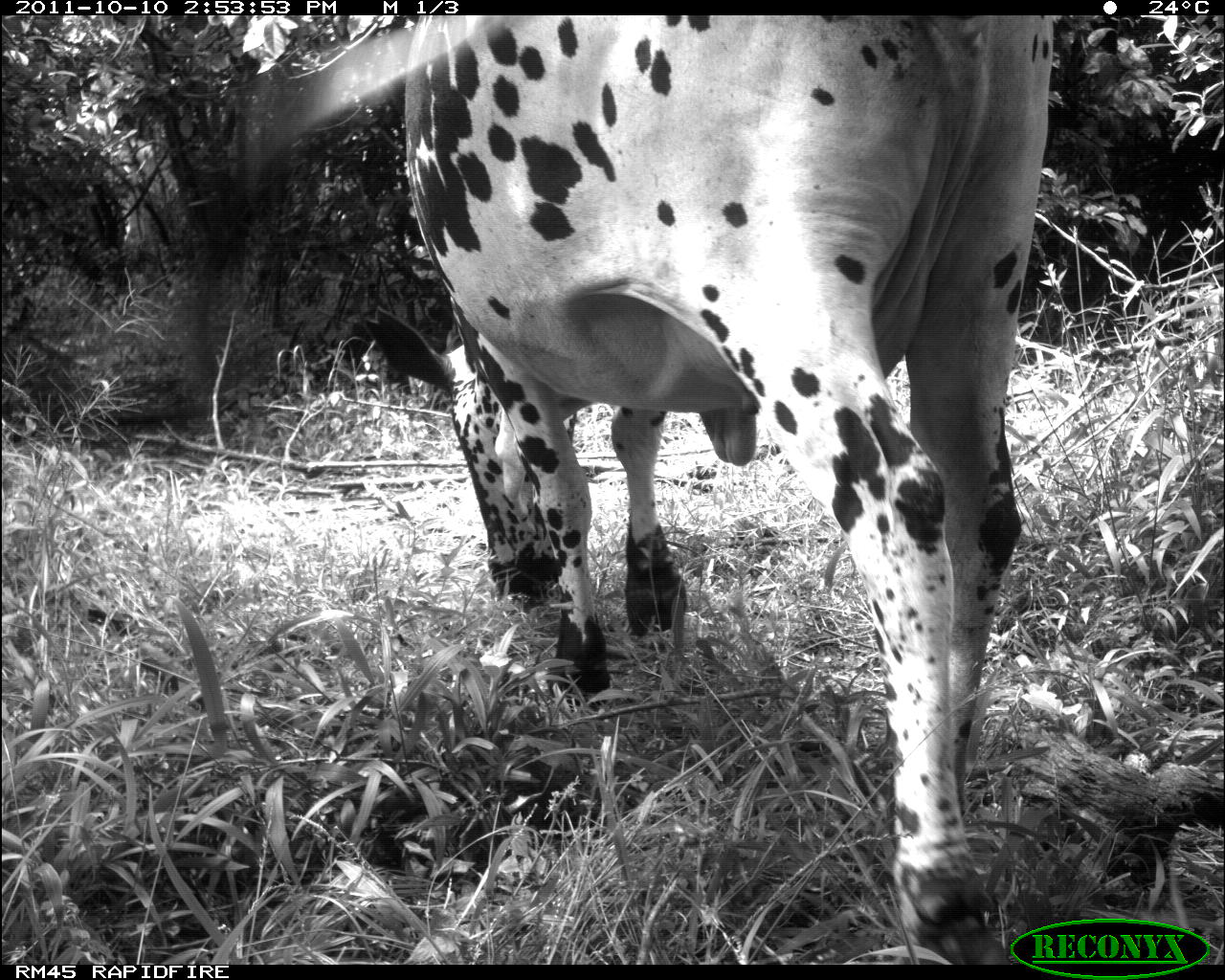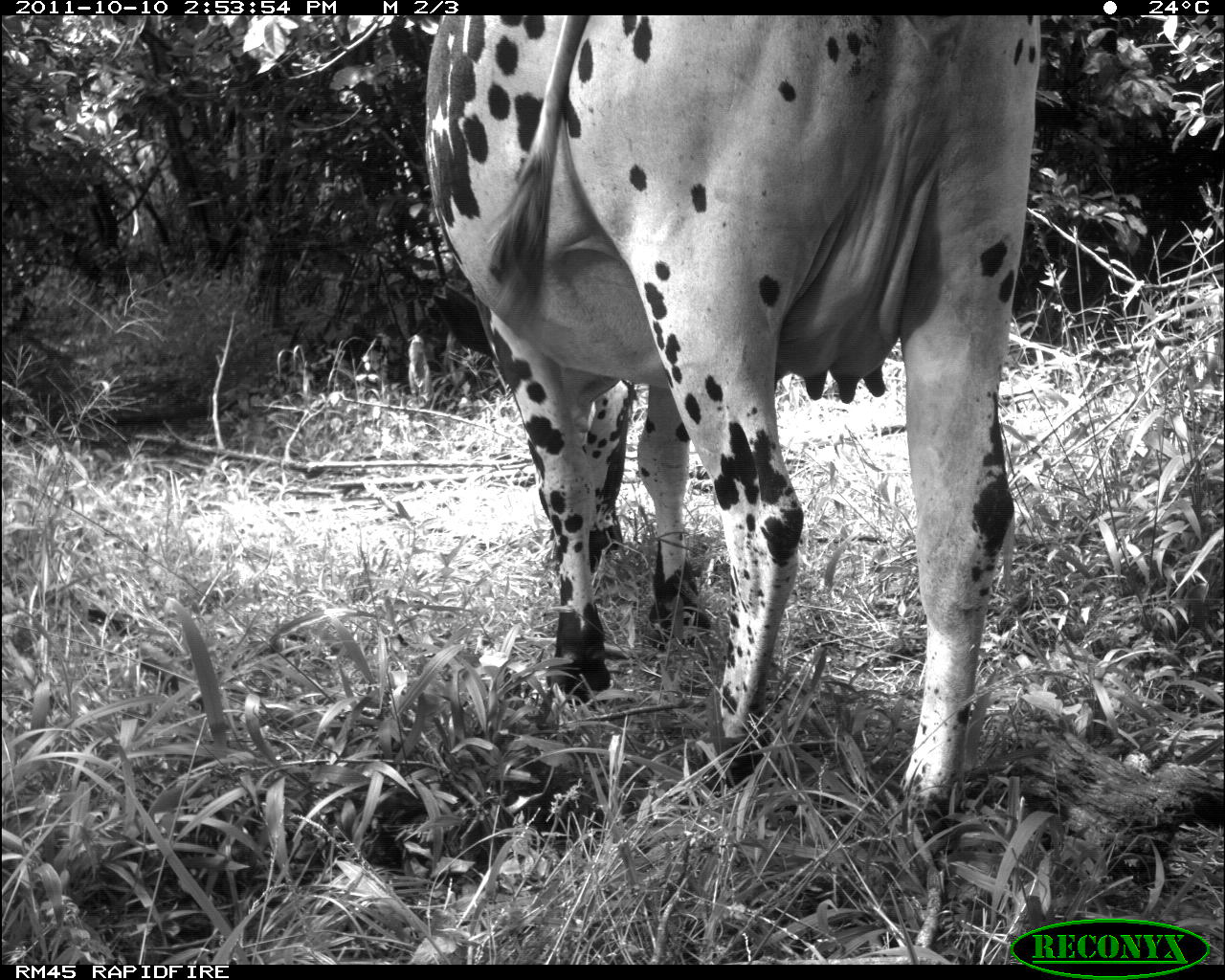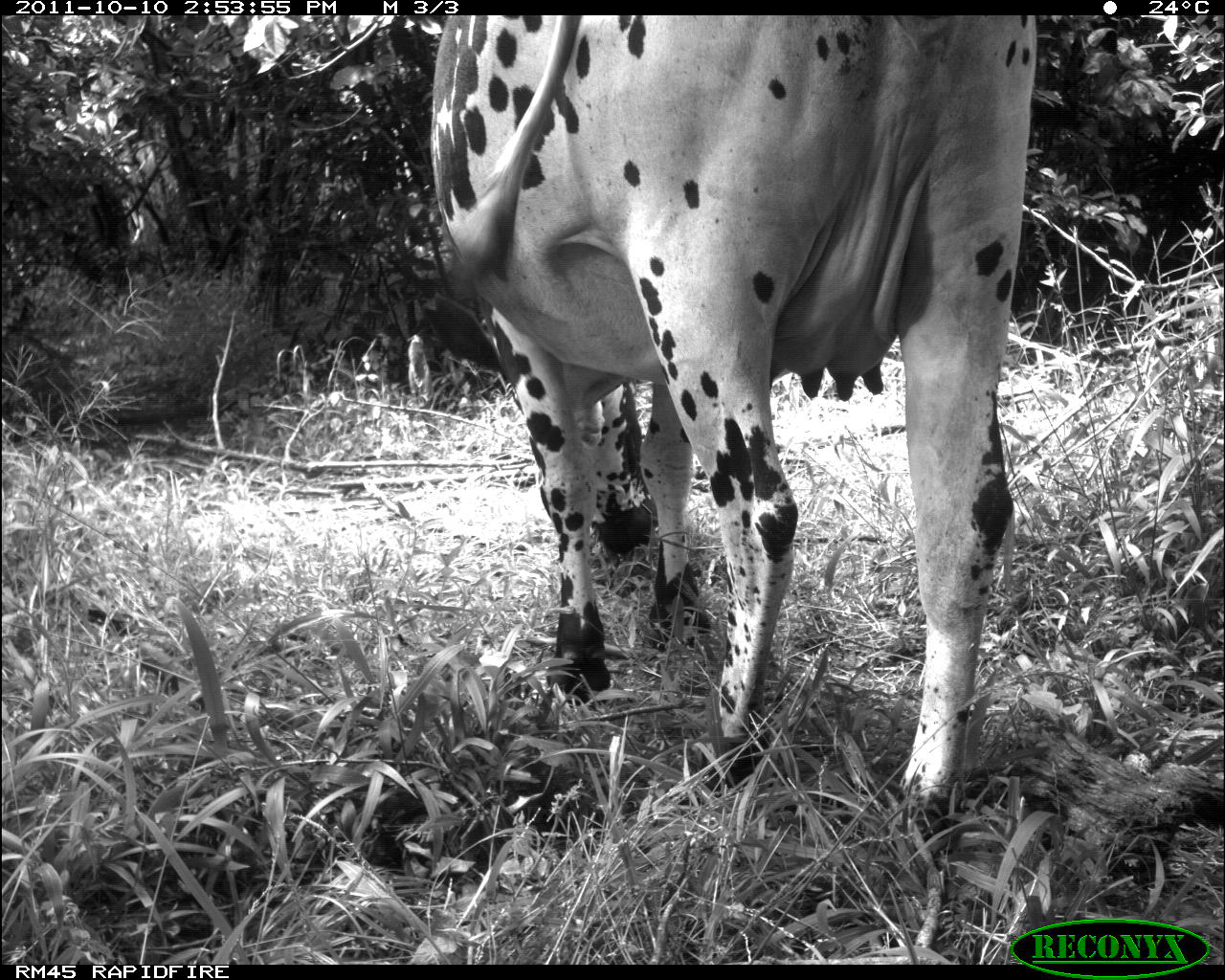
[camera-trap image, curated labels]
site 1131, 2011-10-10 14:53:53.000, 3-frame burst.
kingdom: Animalia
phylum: Chordata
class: Mammalia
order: Artiodactyla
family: Bovidae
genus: Bos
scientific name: Bos taurus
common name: domestic cattle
Bos taurus (domestic cattle), count 1.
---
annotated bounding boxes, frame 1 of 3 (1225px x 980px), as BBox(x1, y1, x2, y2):
bos taurus: BBox(241, 15, 1053, 965)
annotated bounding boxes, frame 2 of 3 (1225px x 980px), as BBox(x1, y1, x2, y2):
bos taurus: BBox(424, 15, 1040, 855)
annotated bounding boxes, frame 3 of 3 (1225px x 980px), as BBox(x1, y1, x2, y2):
bos taurus: BBox(428, 14, 1036, 830)